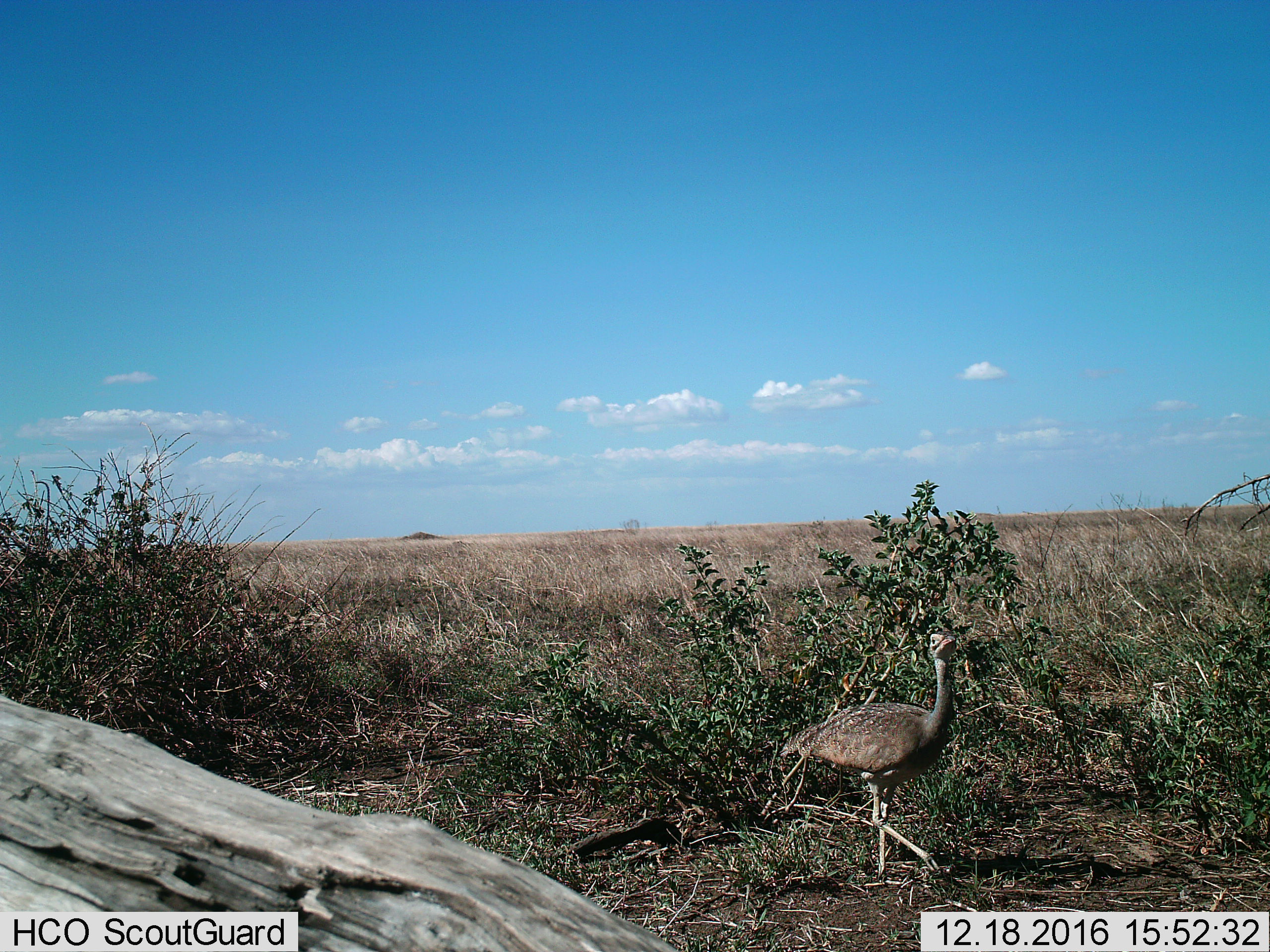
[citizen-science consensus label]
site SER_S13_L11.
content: unidentified animal